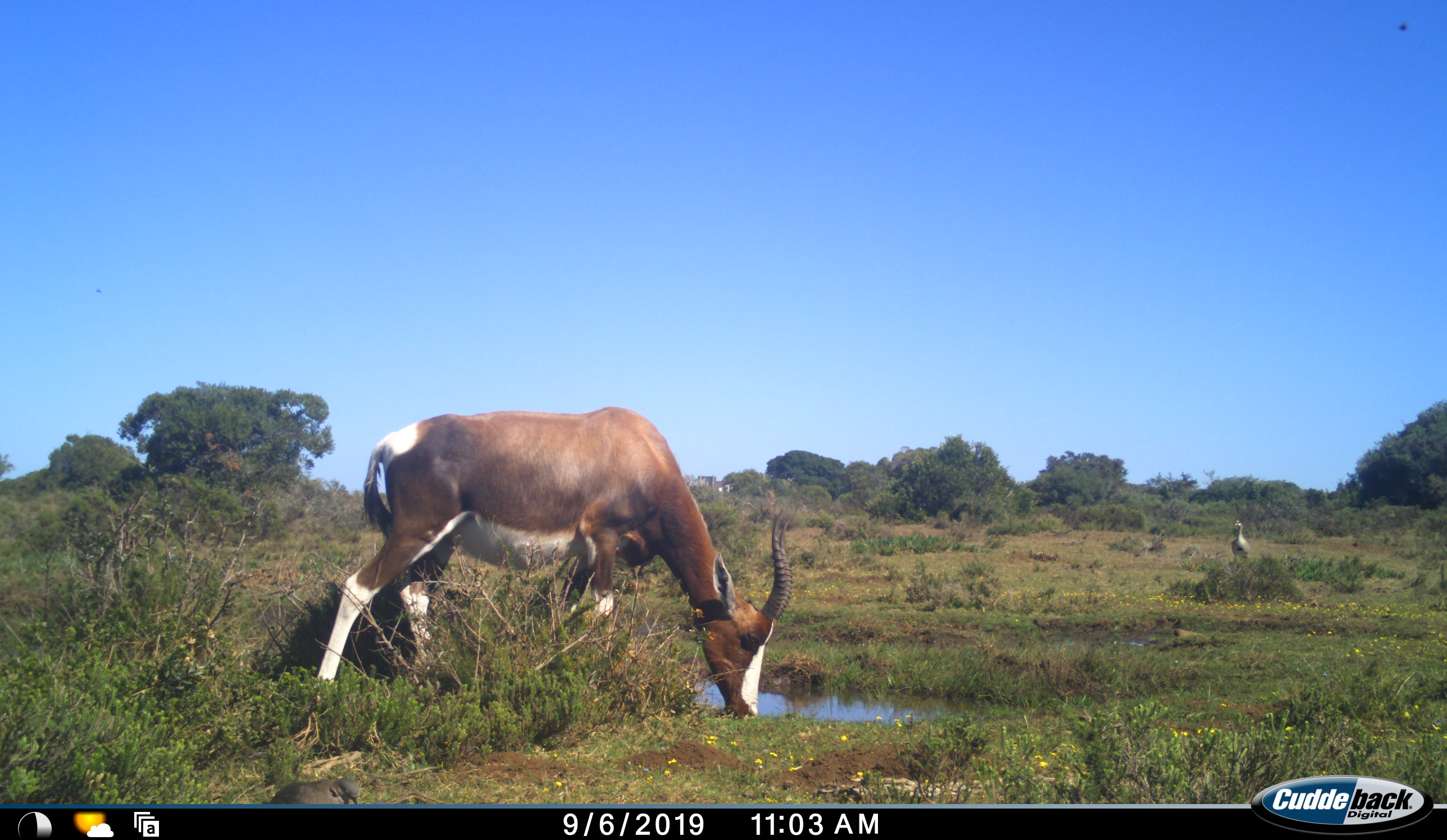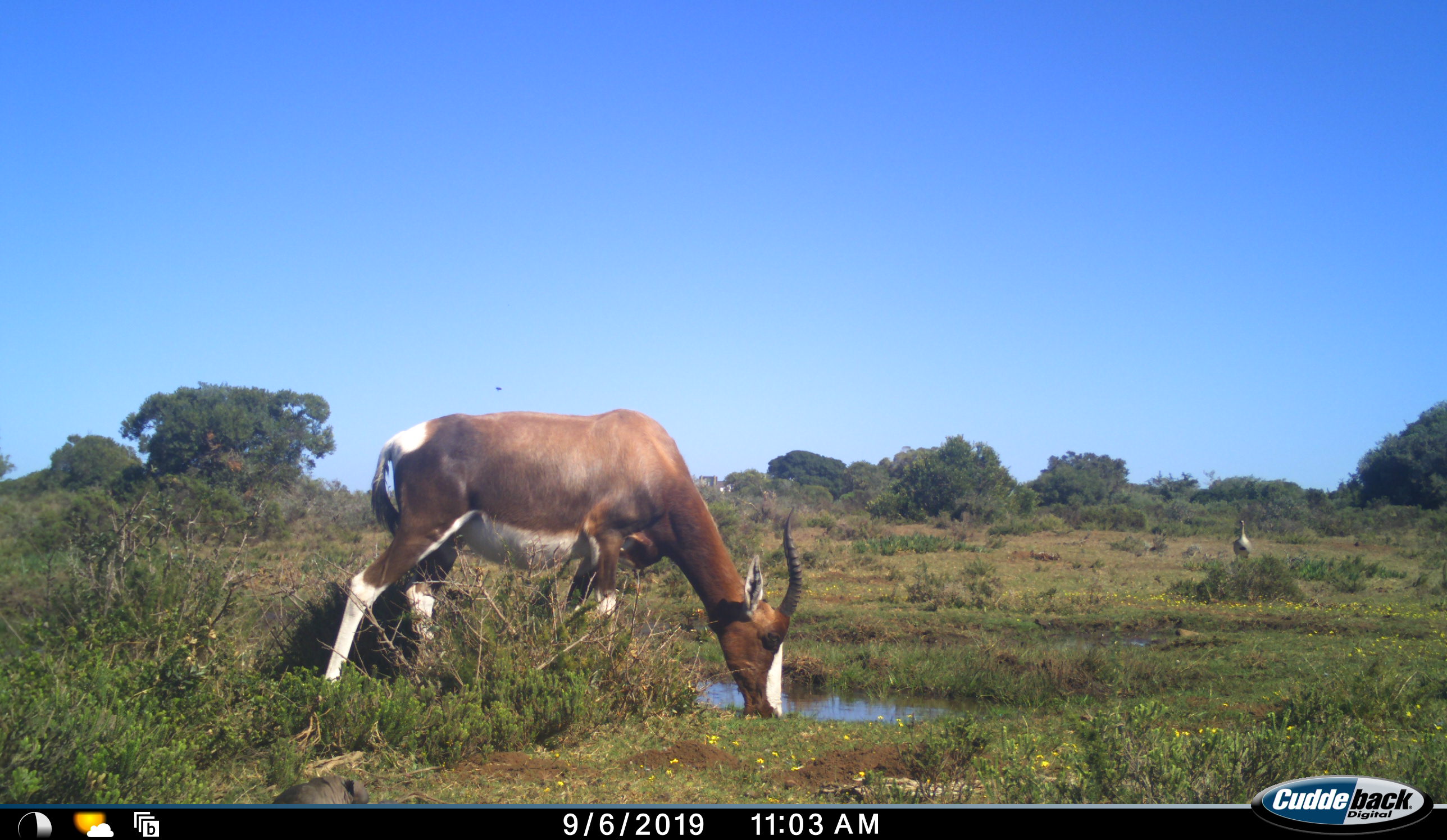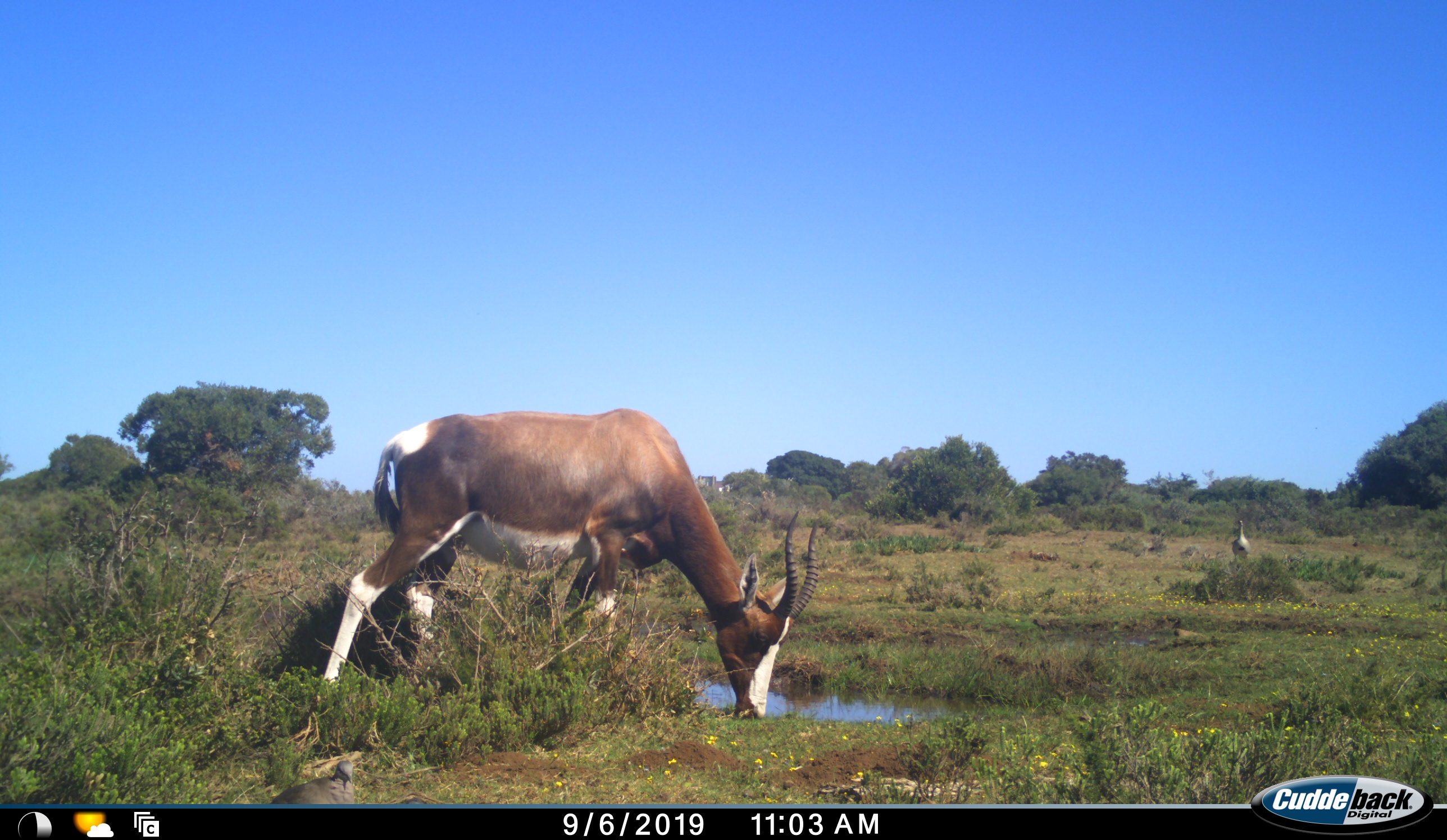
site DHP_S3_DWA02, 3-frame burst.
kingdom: Animalia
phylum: Chordata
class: Aves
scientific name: Aves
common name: bird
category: birdother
Birdother (bird) (Aves), count 2. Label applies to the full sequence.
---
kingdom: Animalia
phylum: Chordata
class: Mammalia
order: Artiodactyla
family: Bovidae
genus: Damaliscus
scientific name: Damaliscus pygargus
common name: bontebok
Bontebok (Damaliscus pygargus), count 1. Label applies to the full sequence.